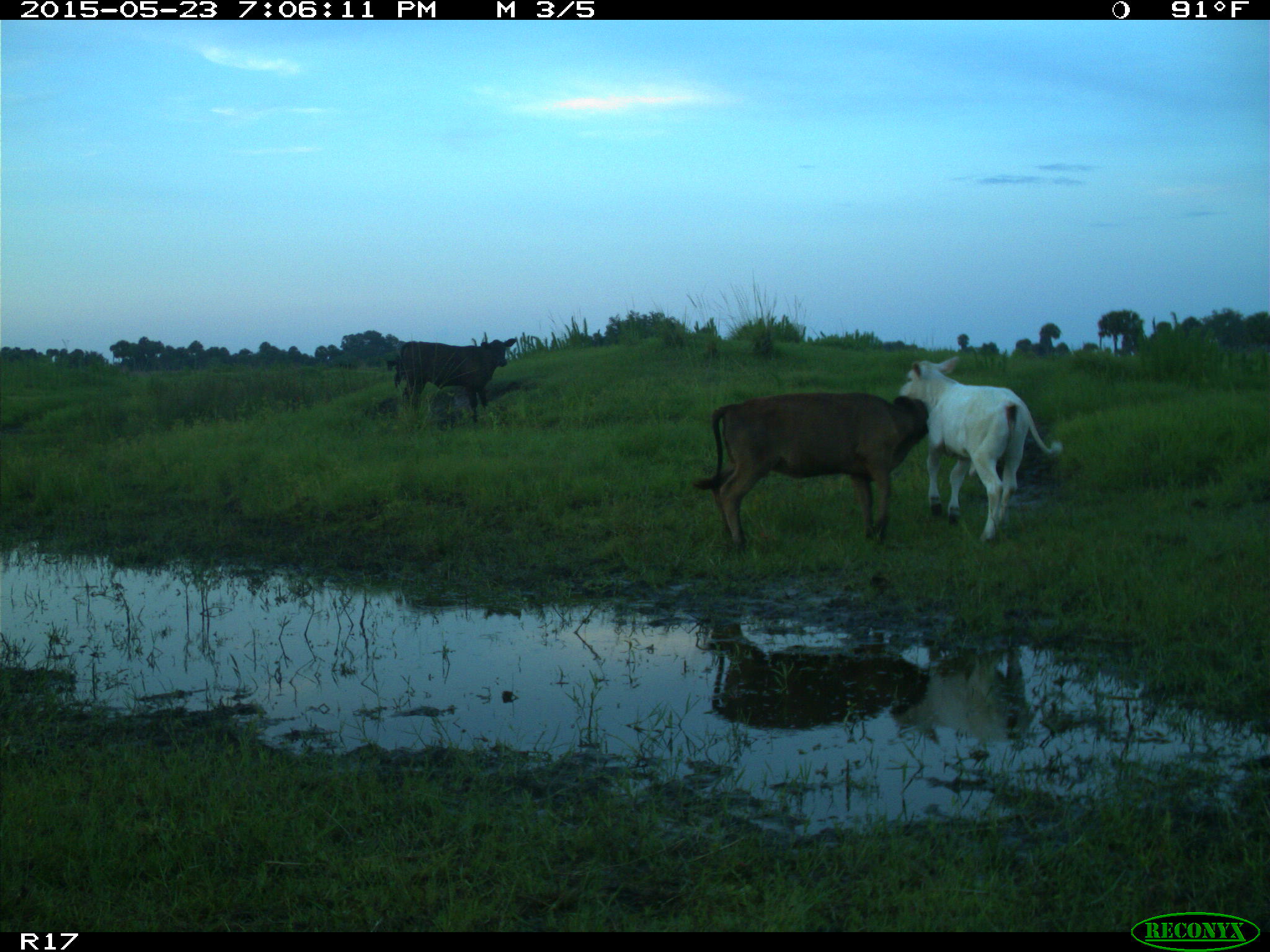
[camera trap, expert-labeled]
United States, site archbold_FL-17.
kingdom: Animalia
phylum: Chordata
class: Mammalia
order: Artiodactyla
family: Bovidae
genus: Bos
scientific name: Bos taurus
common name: domestic cow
Bos taurus (domestic cow).